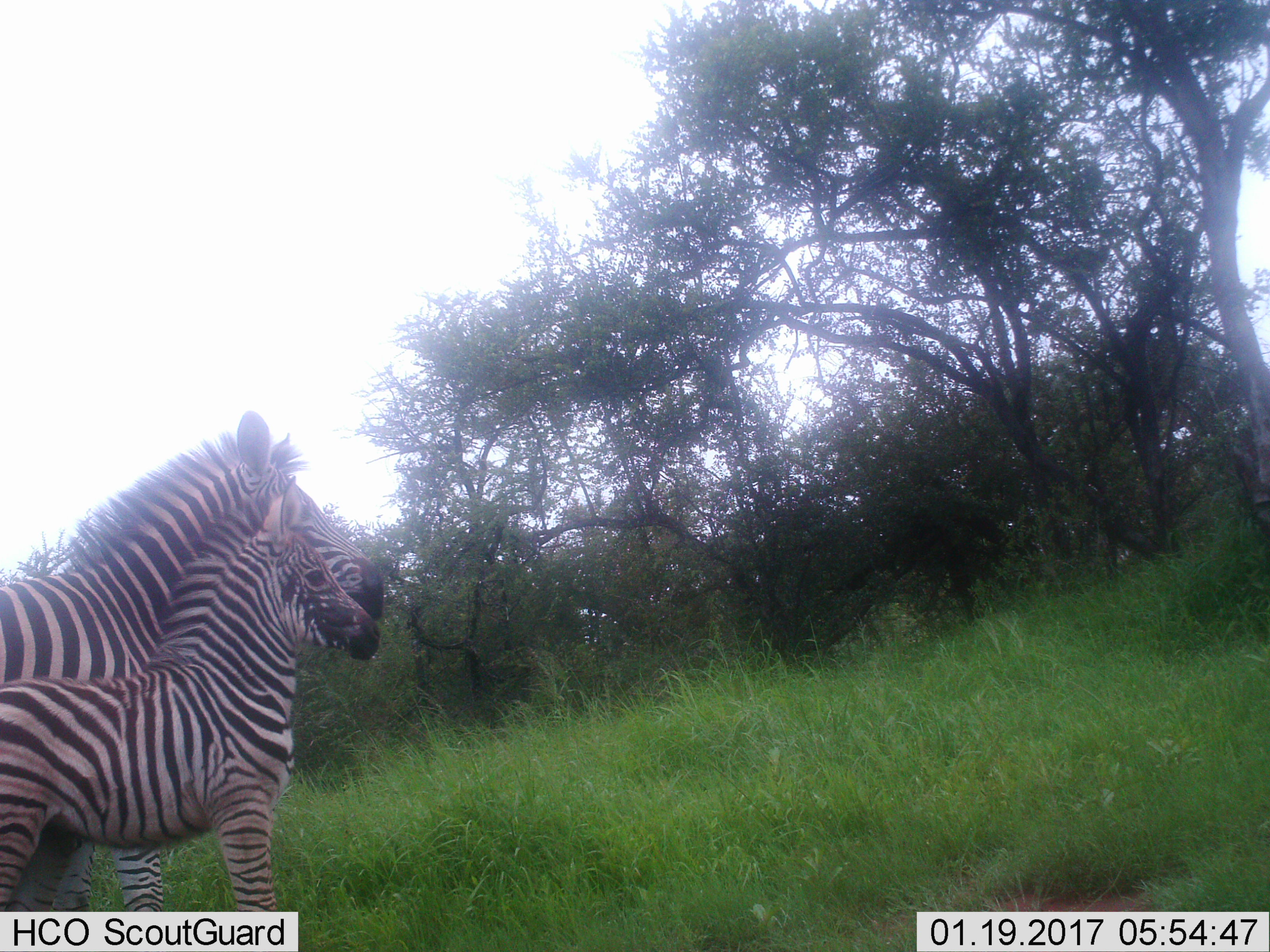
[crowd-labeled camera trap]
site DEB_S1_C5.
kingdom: Animalia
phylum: Chordata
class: Mammalia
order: Perissodactyla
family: Equidae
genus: Equus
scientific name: Equus quagga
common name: plains zebra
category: zebraplains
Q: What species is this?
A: Zebraplains (plains zebra) (Equus quagga).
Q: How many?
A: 2.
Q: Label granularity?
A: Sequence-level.